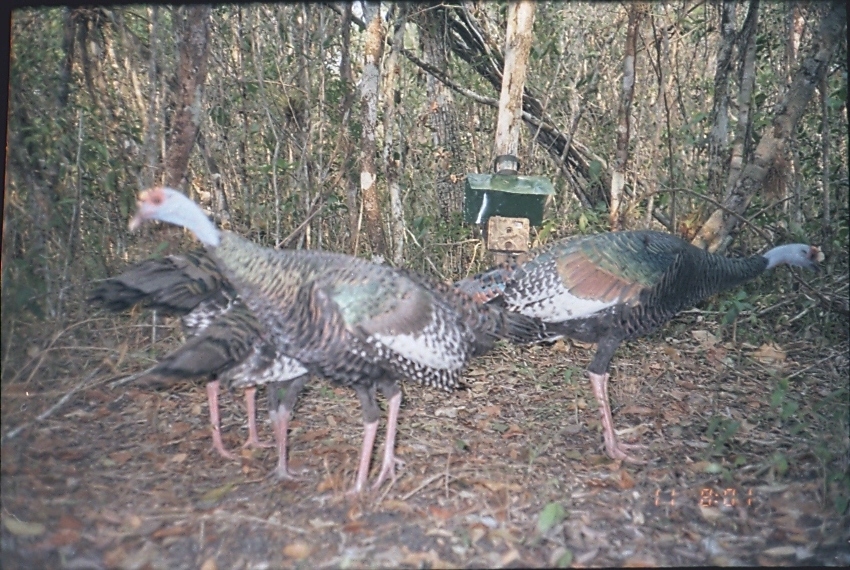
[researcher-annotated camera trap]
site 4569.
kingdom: Animalia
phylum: Chordata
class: Aves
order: Galliformes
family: Phasianidae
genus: Meleagris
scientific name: Meleagris ocellata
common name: ocellated turkey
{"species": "Meleagris ocellata (ocellated turkey)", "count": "1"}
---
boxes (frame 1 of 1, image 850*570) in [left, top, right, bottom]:
meleagris ocellata: [128, 185, 551, 491]; [444, 227, 832, 465]; [84, 240, 267, 460]; [132, 303, 316, 483]